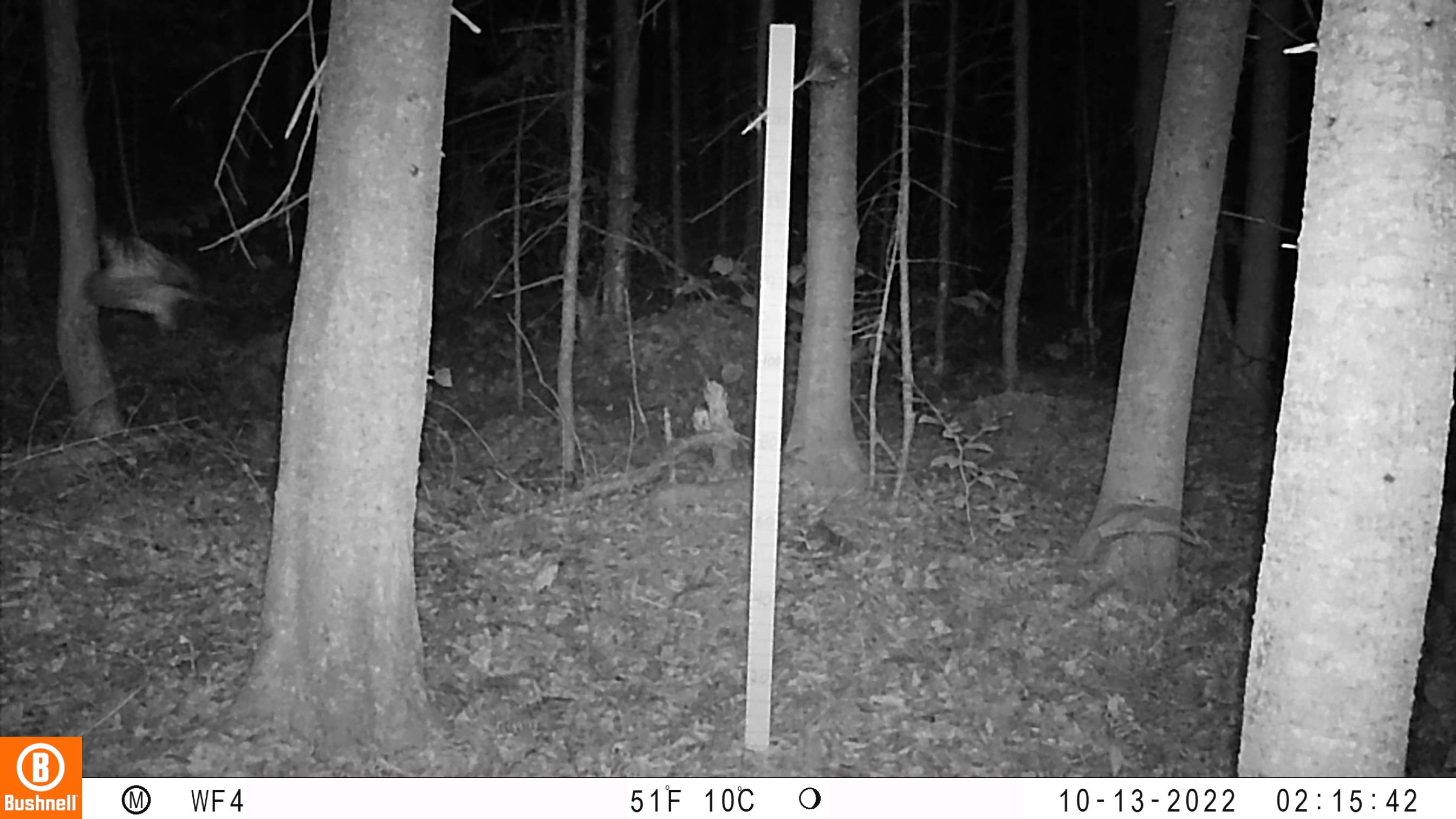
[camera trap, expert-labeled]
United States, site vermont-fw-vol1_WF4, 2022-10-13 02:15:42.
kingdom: Animalia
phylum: Chordata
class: Aves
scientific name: Aves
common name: bird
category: bird sp.